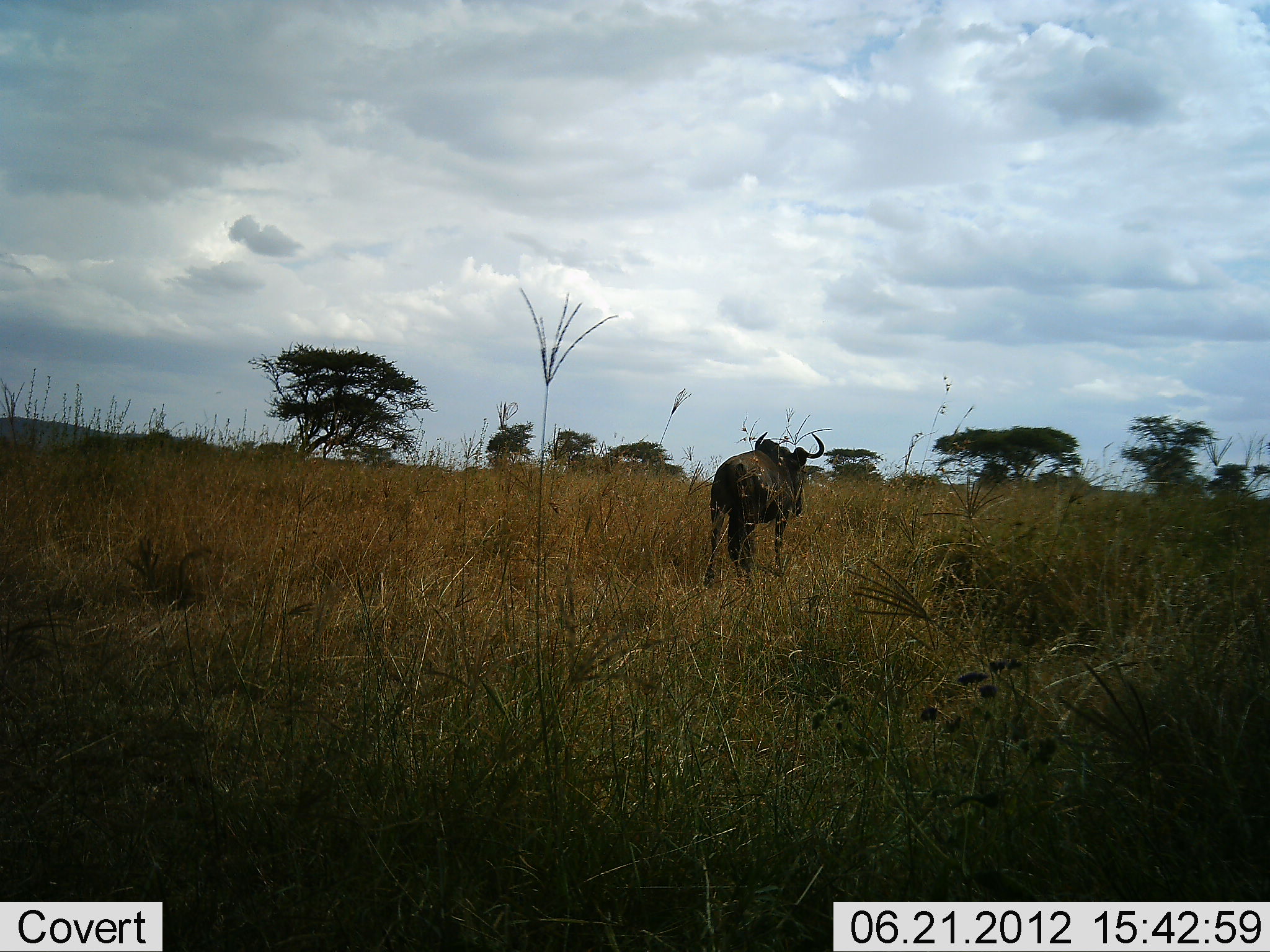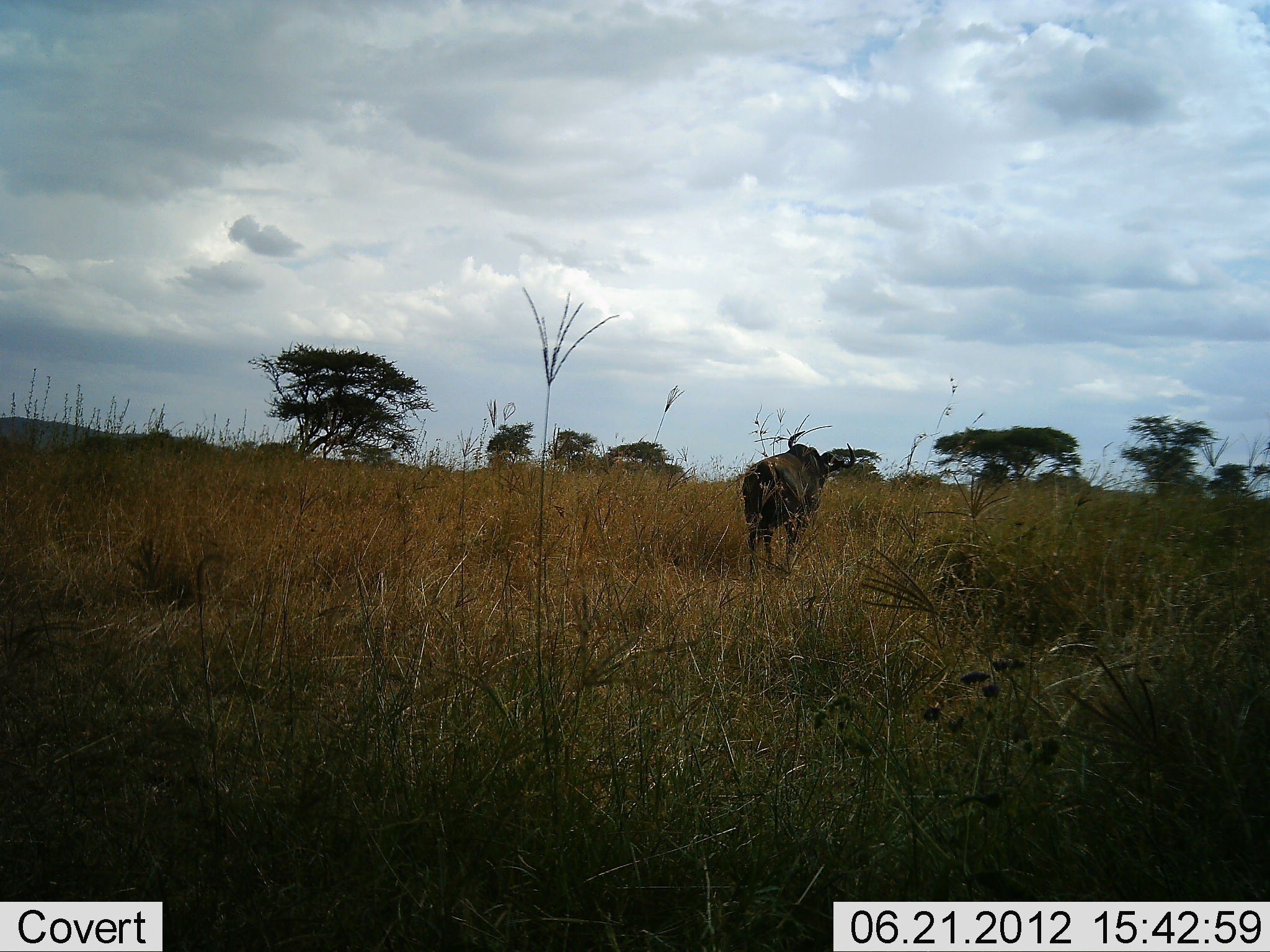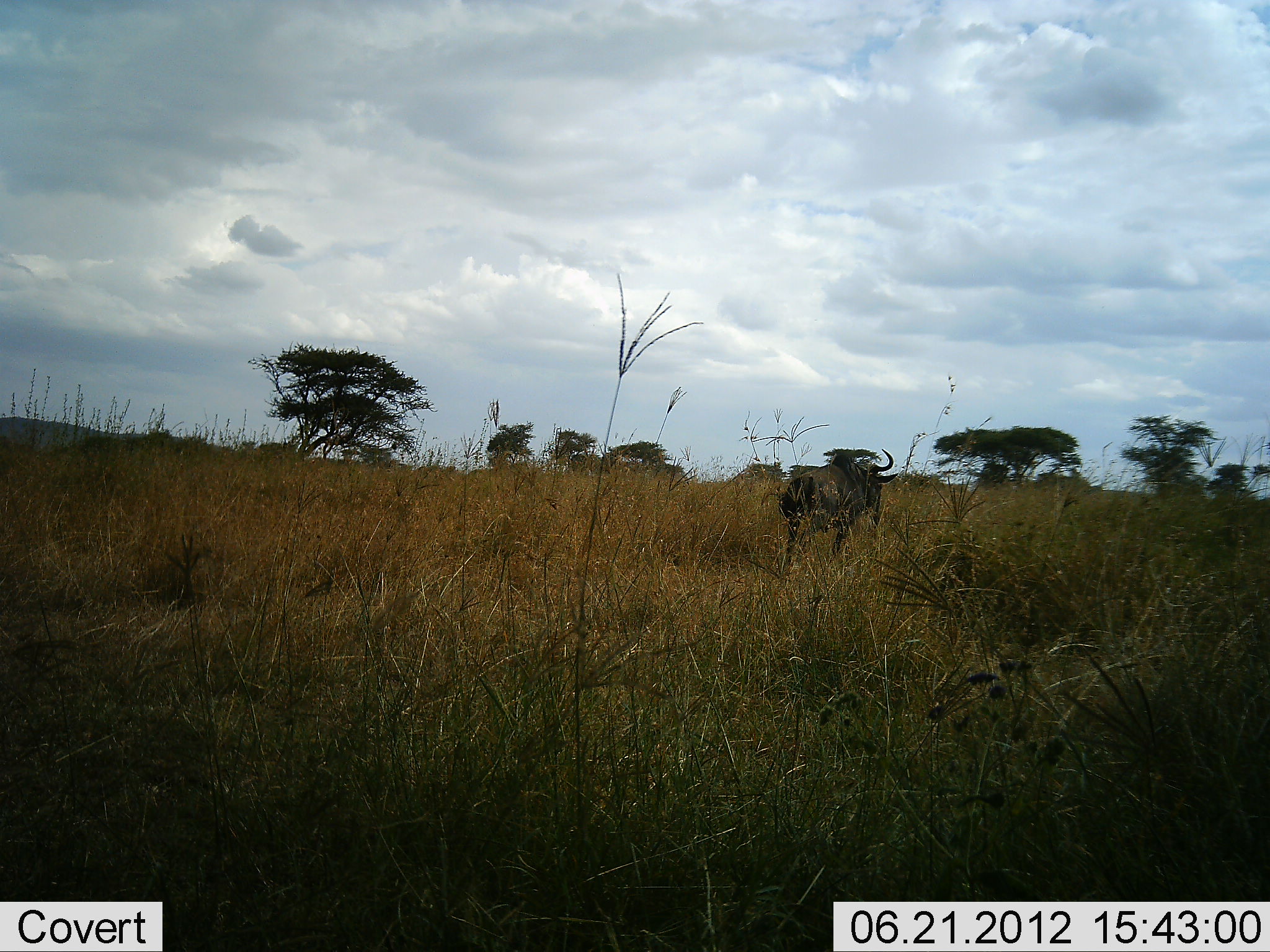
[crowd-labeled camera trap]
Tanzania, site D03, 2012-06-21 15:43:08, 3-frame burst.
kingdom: Animalia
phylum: Chordata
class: Mammalia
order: Artiodactyla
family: Bovidae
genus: Connochaetes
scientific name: Connochaetes taurinus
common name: blue wildebeest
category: wildebeest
Wildebeest (blue wildebeest) (Connochaetes taurinus), count 1. Behavior (volunteer vote fractions): standing 20%, resting 0%, moving 90%, interacting 0%. Young present (vote fraction): 0%. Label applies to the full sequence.